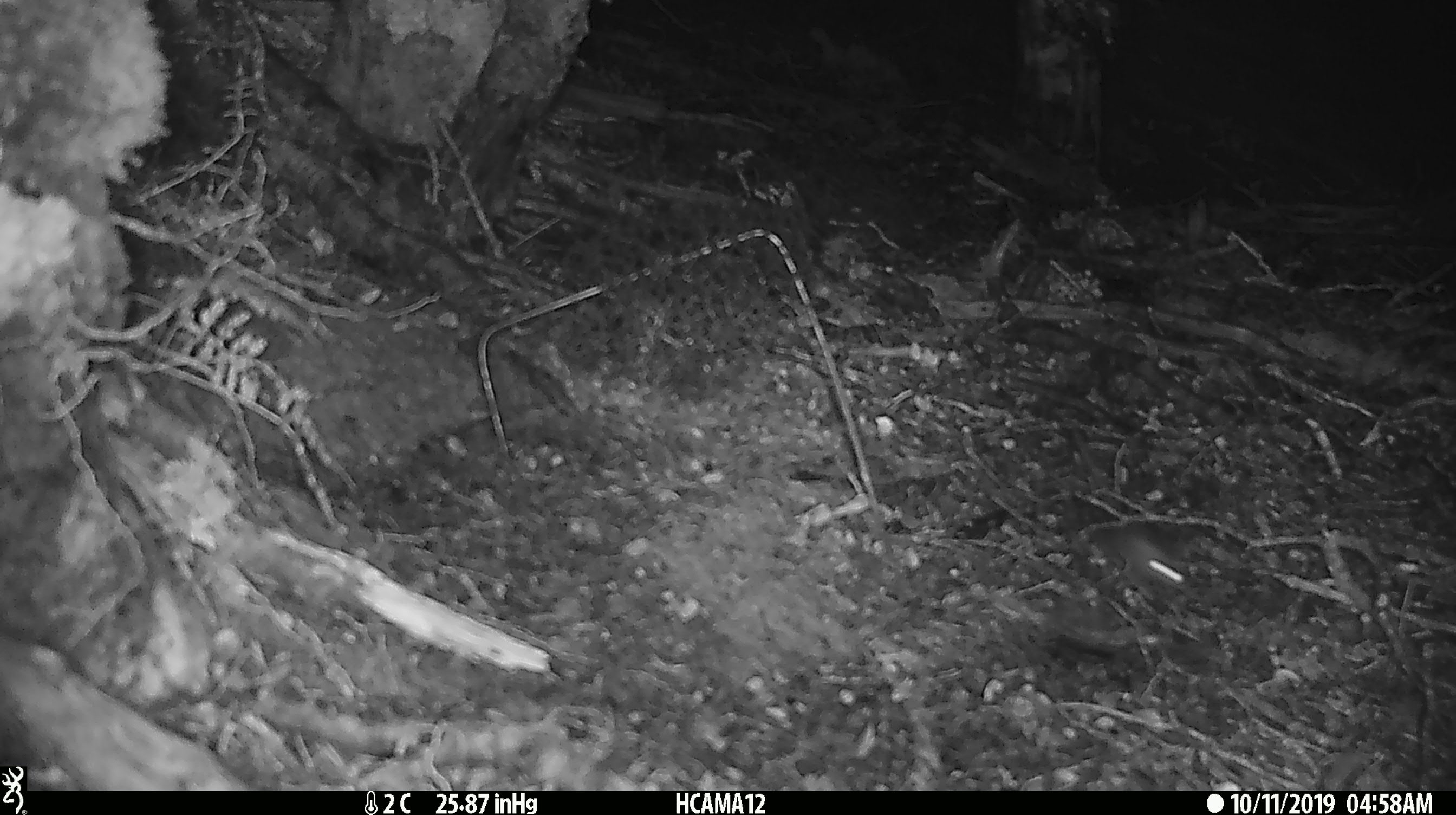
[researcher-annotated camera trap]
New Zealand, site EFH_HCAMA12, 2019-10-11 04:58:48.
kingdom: Animalia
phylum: Chordata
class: Mammalia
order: Rodentia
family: Muridae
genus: Mus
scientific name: Mus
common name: mouse